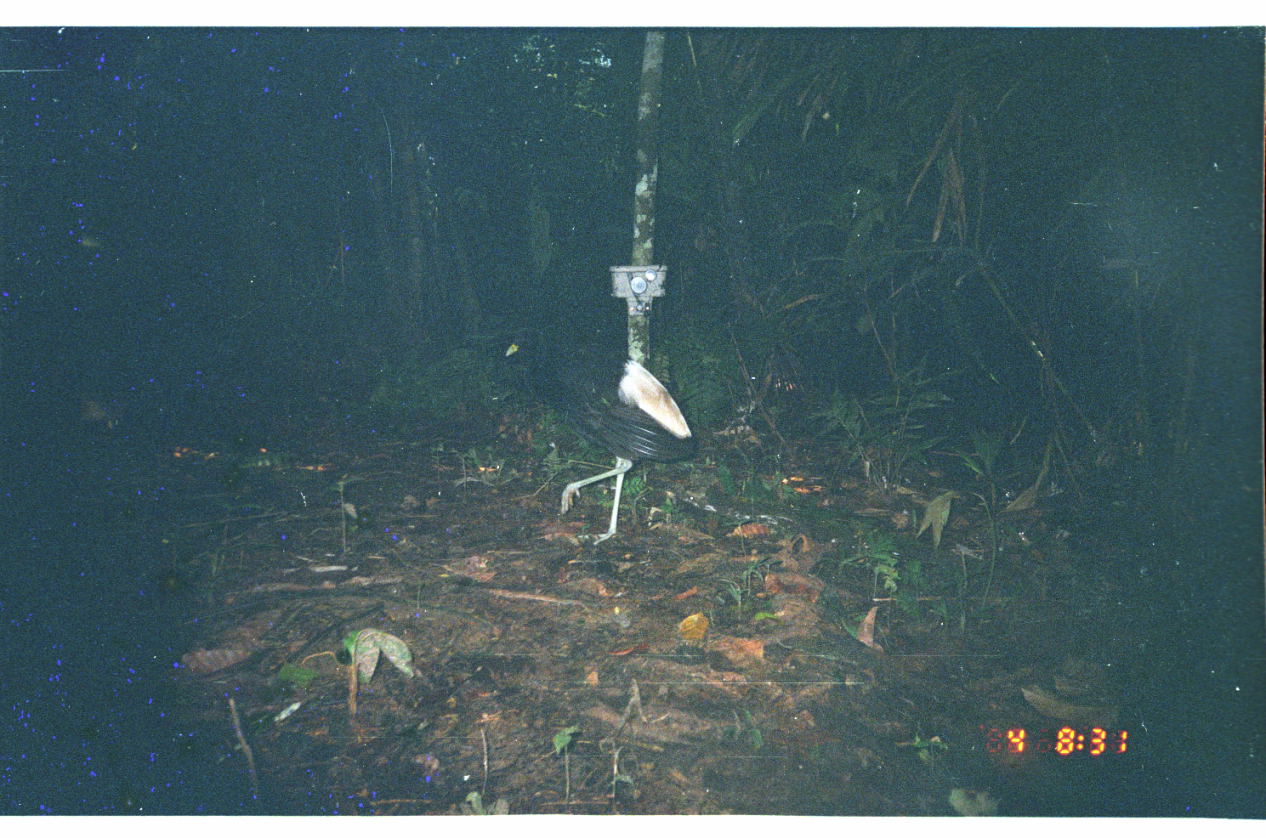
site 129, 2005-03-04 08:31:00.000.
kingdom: Animalia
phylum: Chordata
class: Aves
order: Gruiformes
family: Psophiidae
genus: Psophia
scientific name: Psophia leucoptera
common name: pale-winged trumpeter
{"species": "Psophia leucoptera (pale-winged trumpeter)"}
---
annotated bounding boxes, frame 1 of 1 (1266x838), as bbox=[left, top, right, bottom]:
psophia leucoptera: bbox=[504, 326, 692, 547]